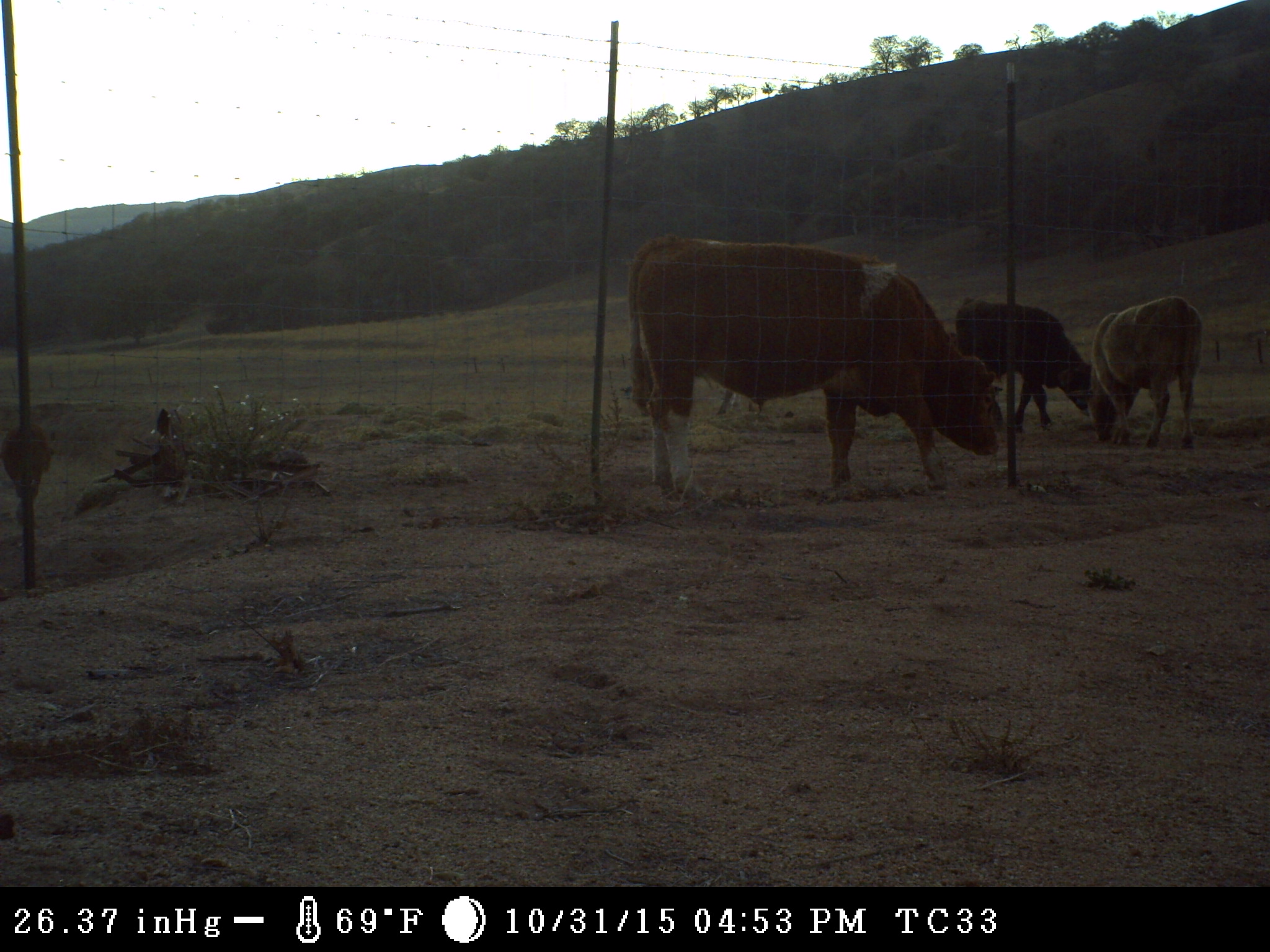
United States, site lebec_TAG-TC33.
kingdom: Animalia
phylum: Chordata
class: Mammalia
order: Artiodactyla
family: Bovidae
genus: Bos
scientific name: Bos taurus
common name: domestic cow